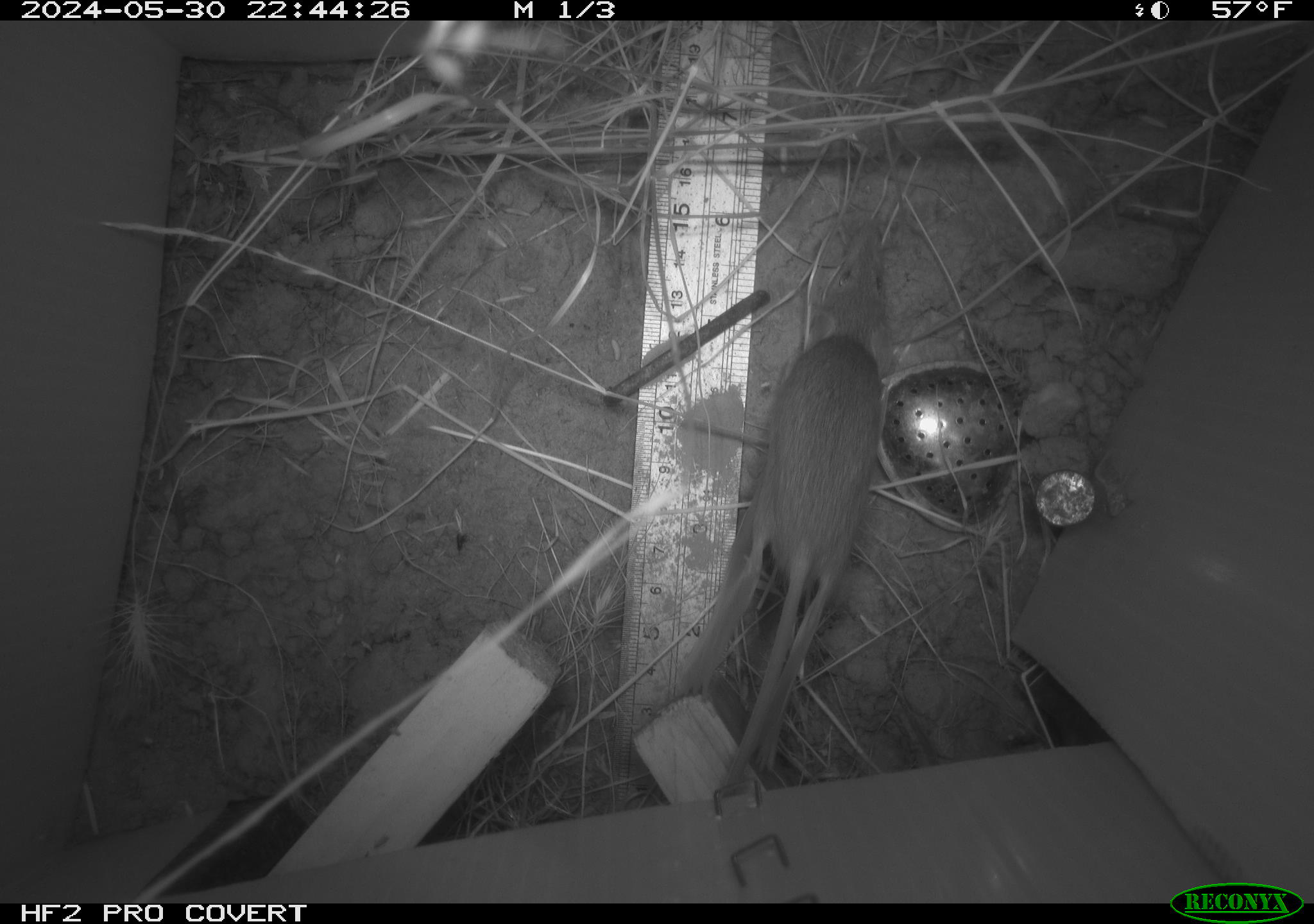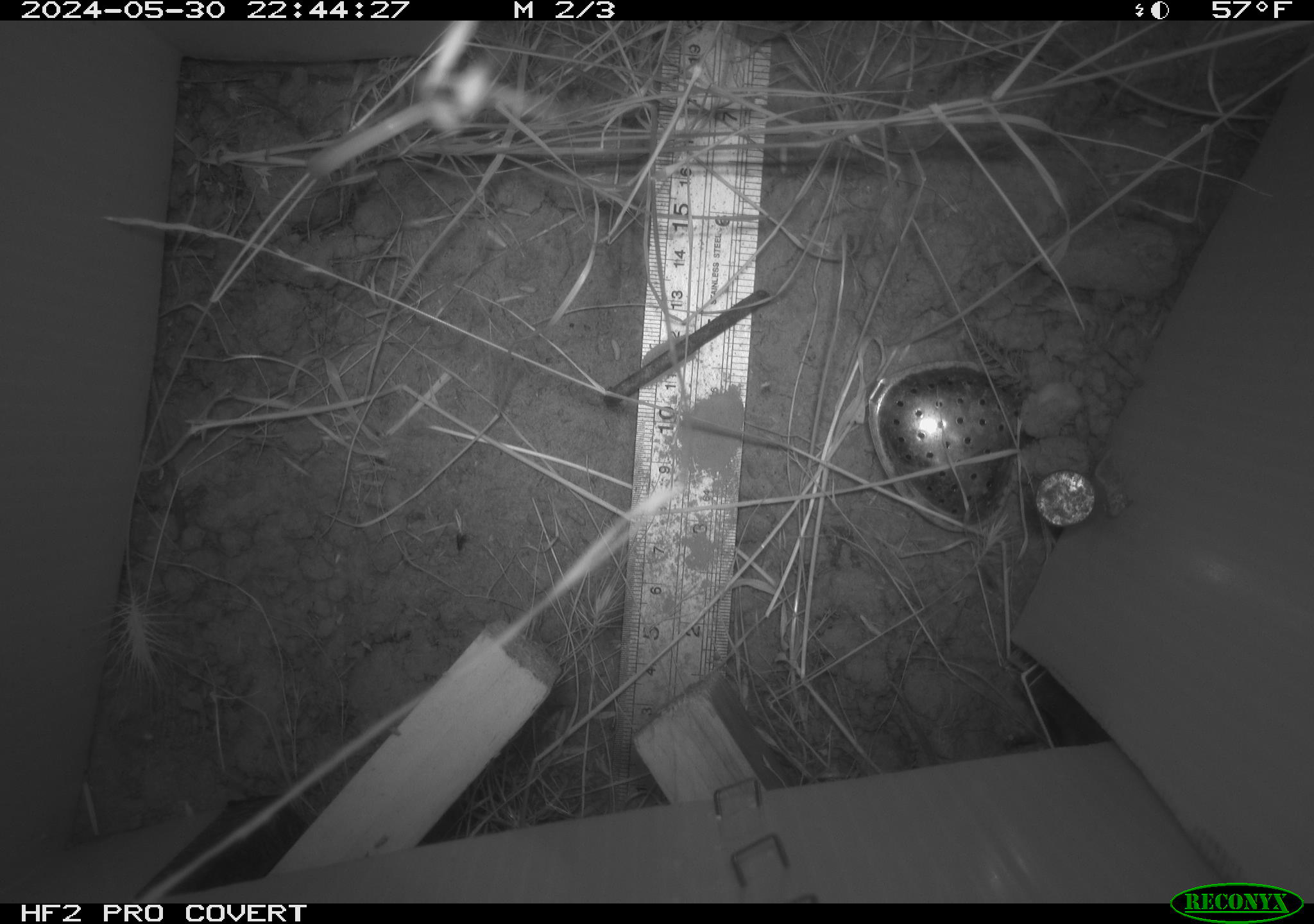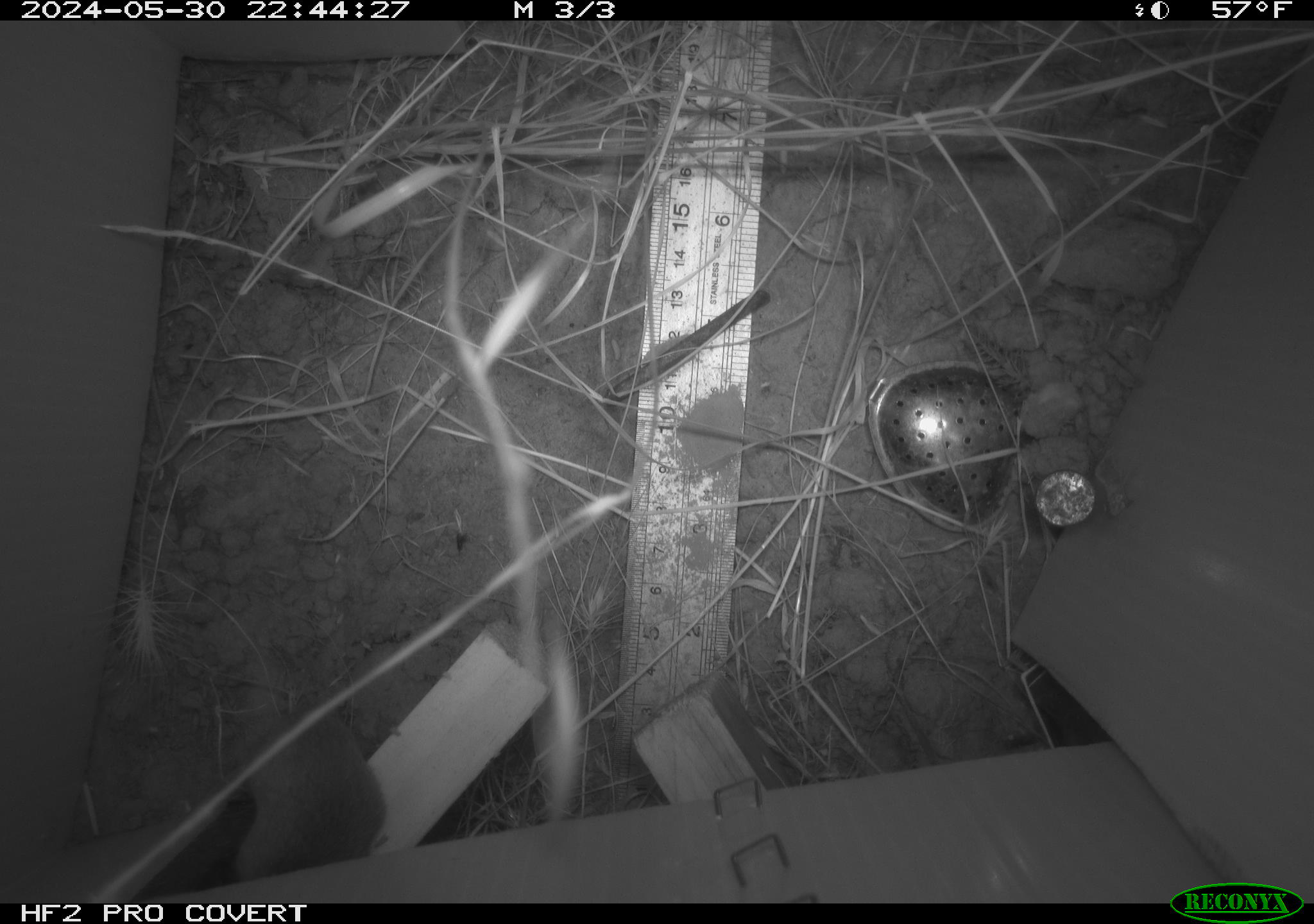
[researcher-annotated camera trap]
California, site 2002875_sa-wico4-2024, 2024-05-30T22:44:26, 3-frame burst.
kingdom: Animalia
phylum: Chordata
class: Mammalia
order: Rodentia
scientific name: Rodentia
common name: mouse species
Mouse species (Rodentia).